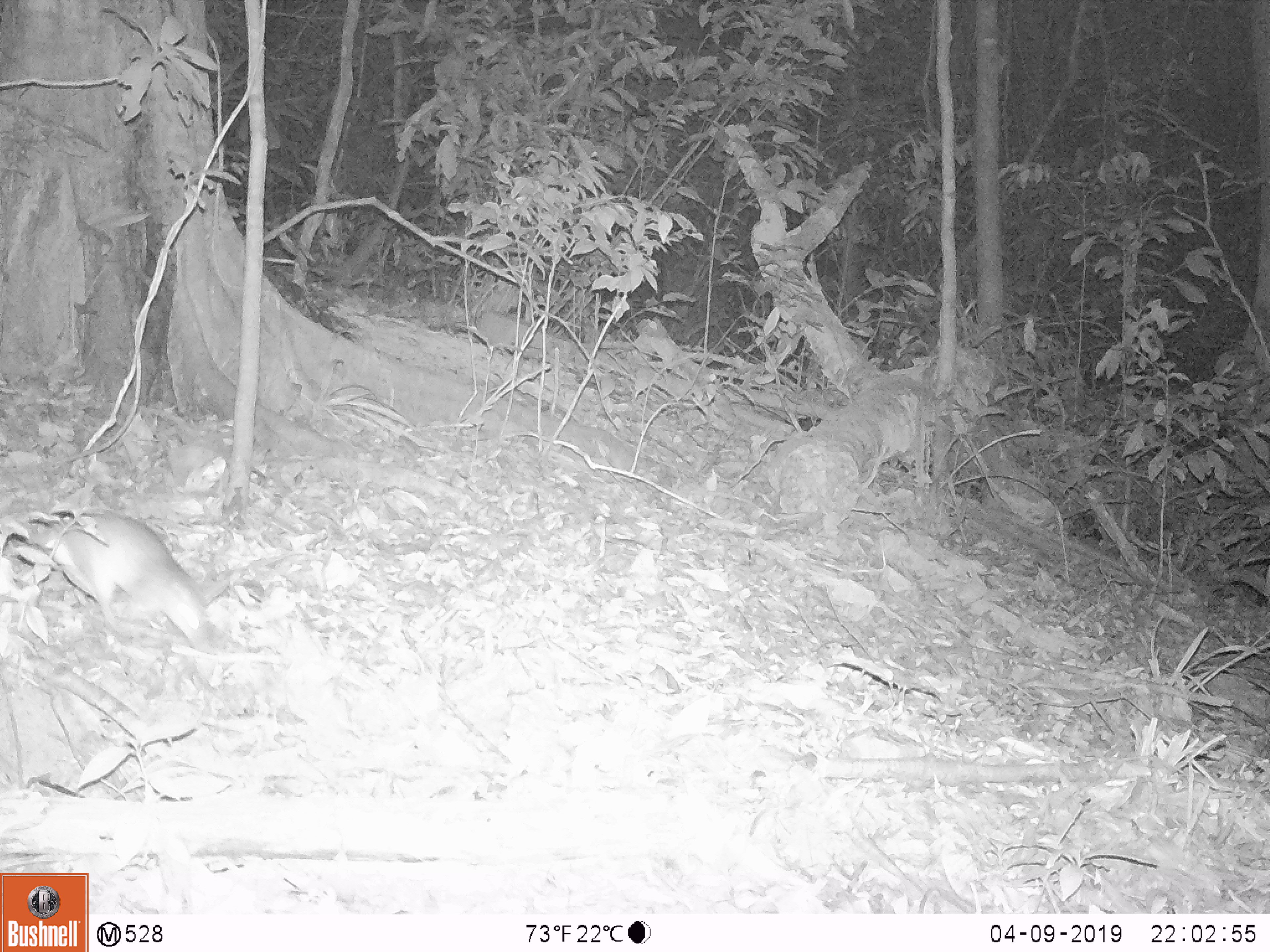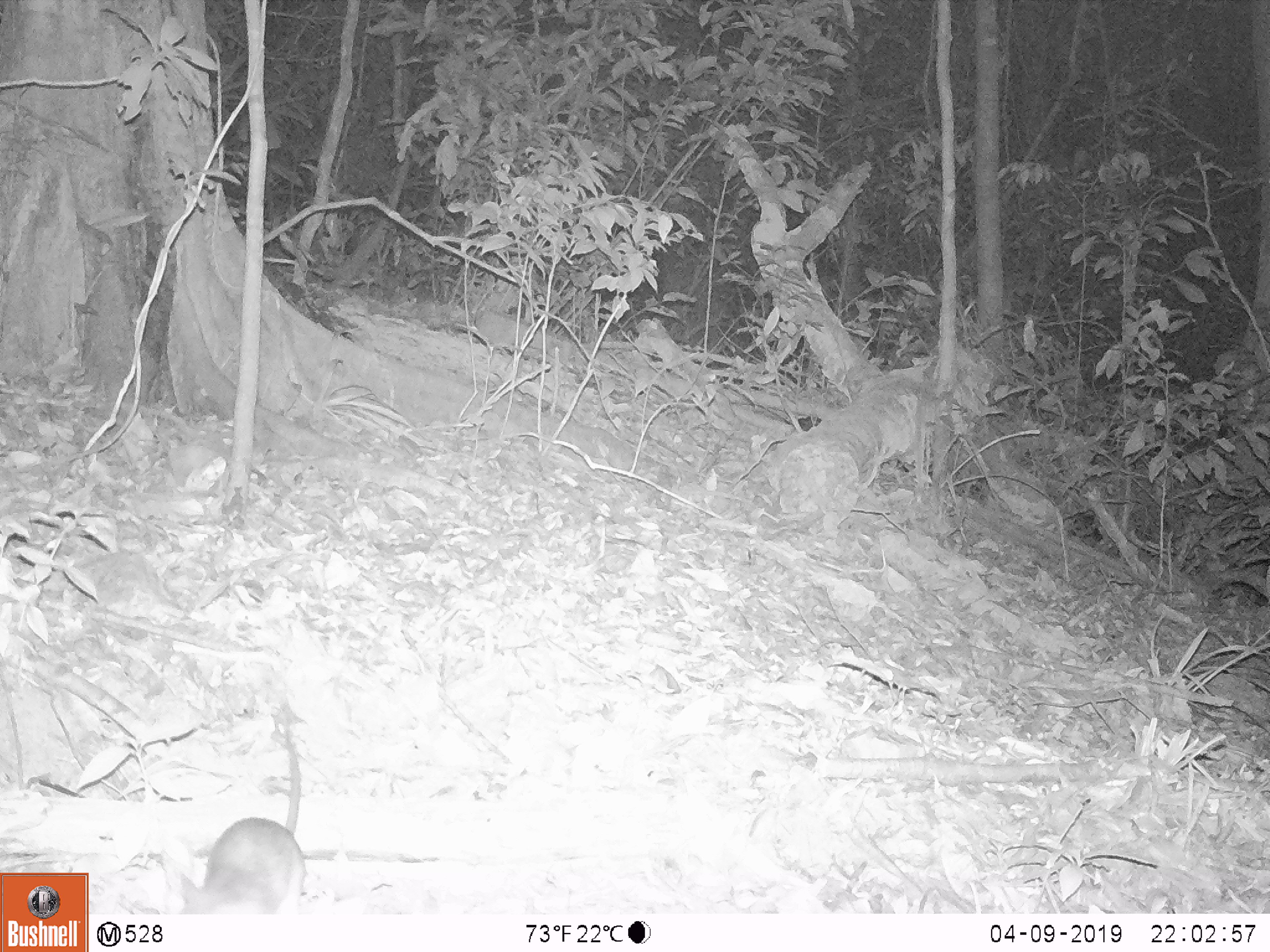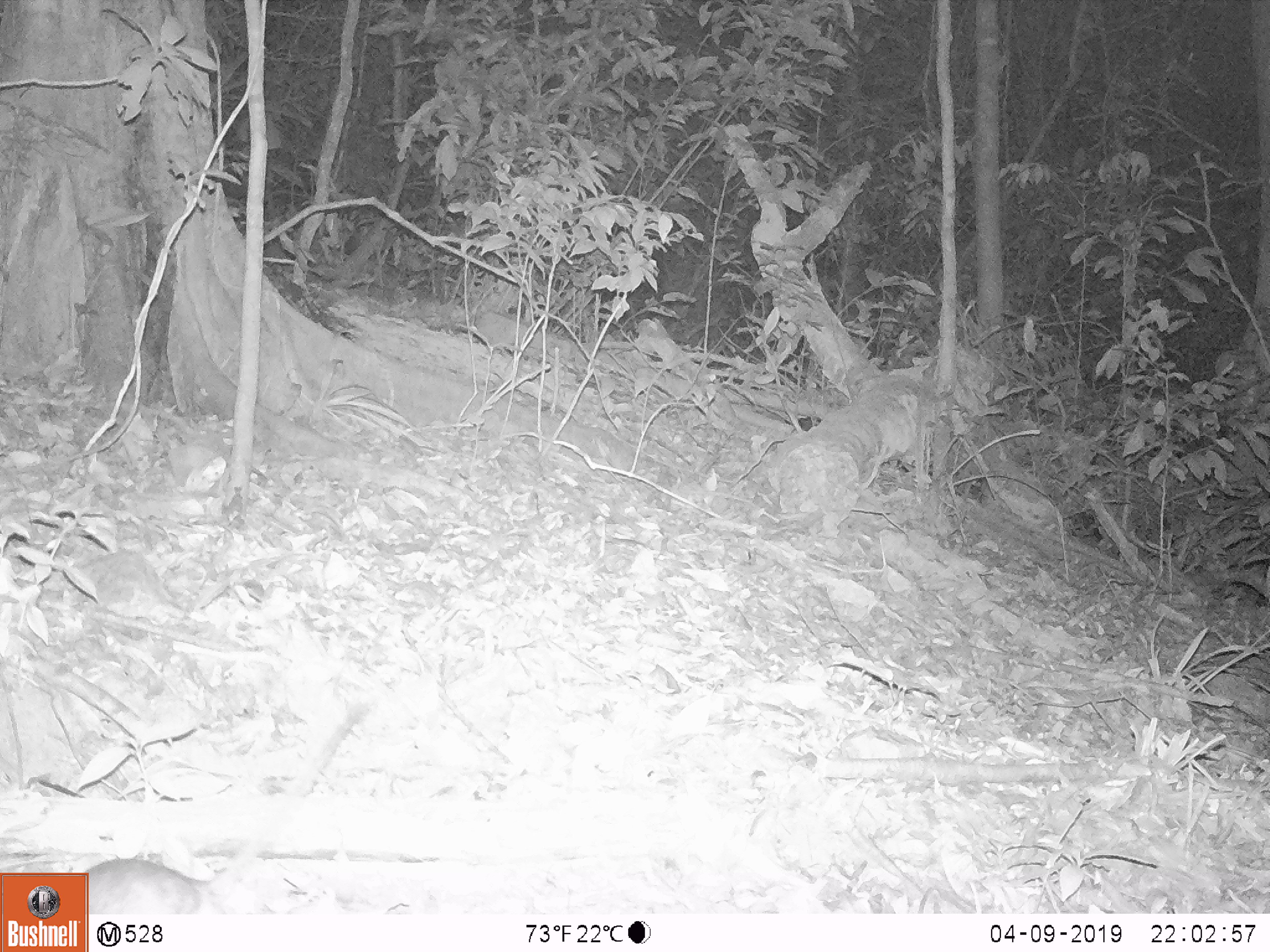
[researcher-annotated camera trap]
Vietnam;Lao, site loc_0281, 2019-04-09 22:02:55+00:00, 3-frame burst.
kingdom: Animalia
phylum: Chordata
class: Mammalia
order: Rodentia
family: Muridae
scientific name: Muridae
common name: old-world mice and rats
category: unidentified murid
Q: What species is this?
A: Unidentified murid (old-world mice and rats) (Muridae).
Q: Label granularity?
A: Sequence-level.